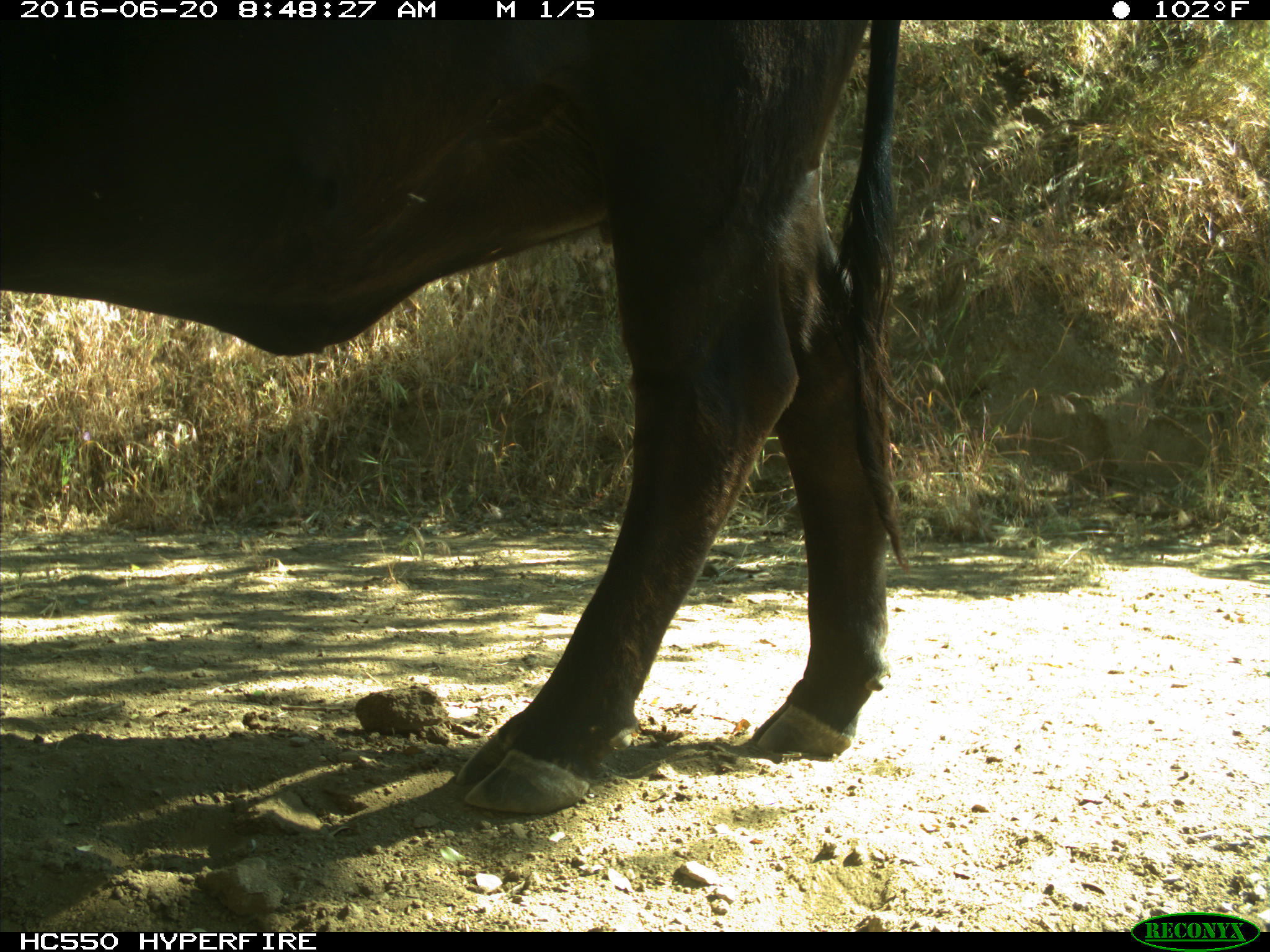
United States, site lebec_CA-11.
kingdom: Animalia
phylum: Chordata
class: Mammalia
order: Artiodactyla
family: Bovidae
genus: Bos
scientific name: Bos taurus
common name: domestic cow